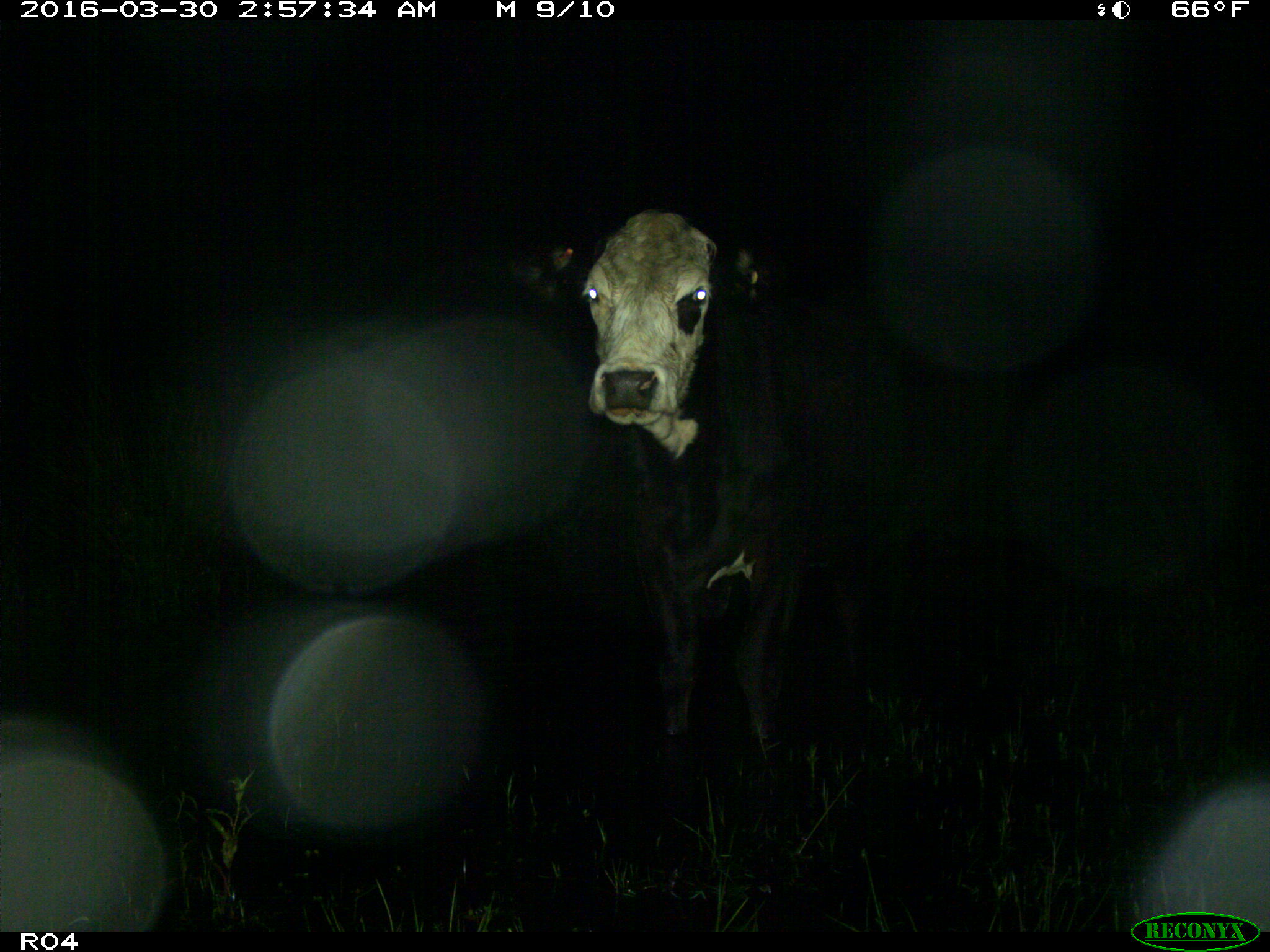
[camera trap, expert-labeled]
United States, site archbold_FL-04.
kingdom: Animalia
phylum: Chordata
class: Mammalia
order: Artiodactyla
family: Bovidae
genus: Bos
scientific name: Bos taurus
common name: domestic cow